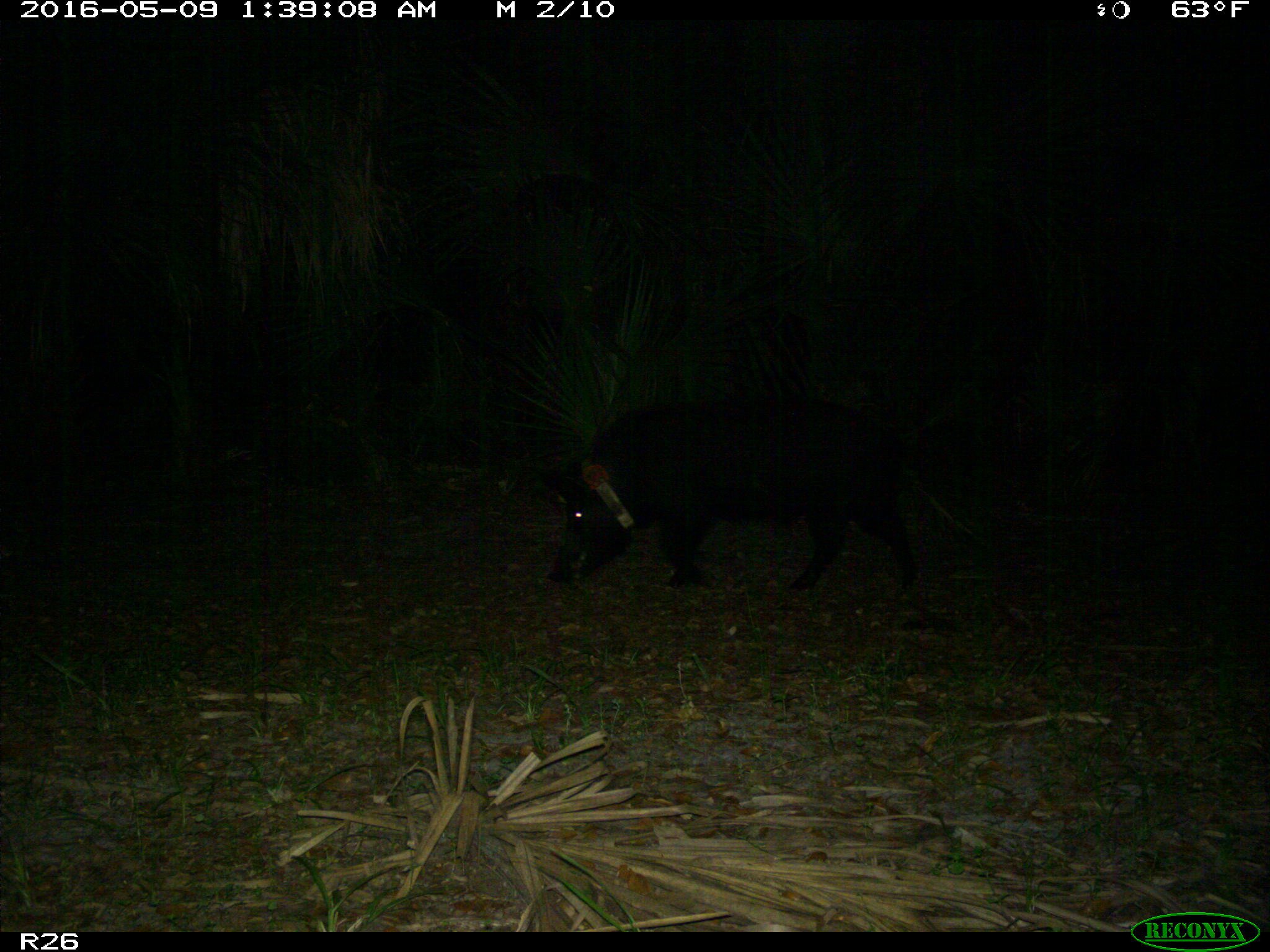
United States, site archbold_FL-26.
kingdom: Animalia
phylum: Chordata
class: Mammalia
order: Artiodactyla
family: Suidae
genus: Sus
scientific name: Sus scrofa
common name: wild boar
Sus scrofa (wild boar).